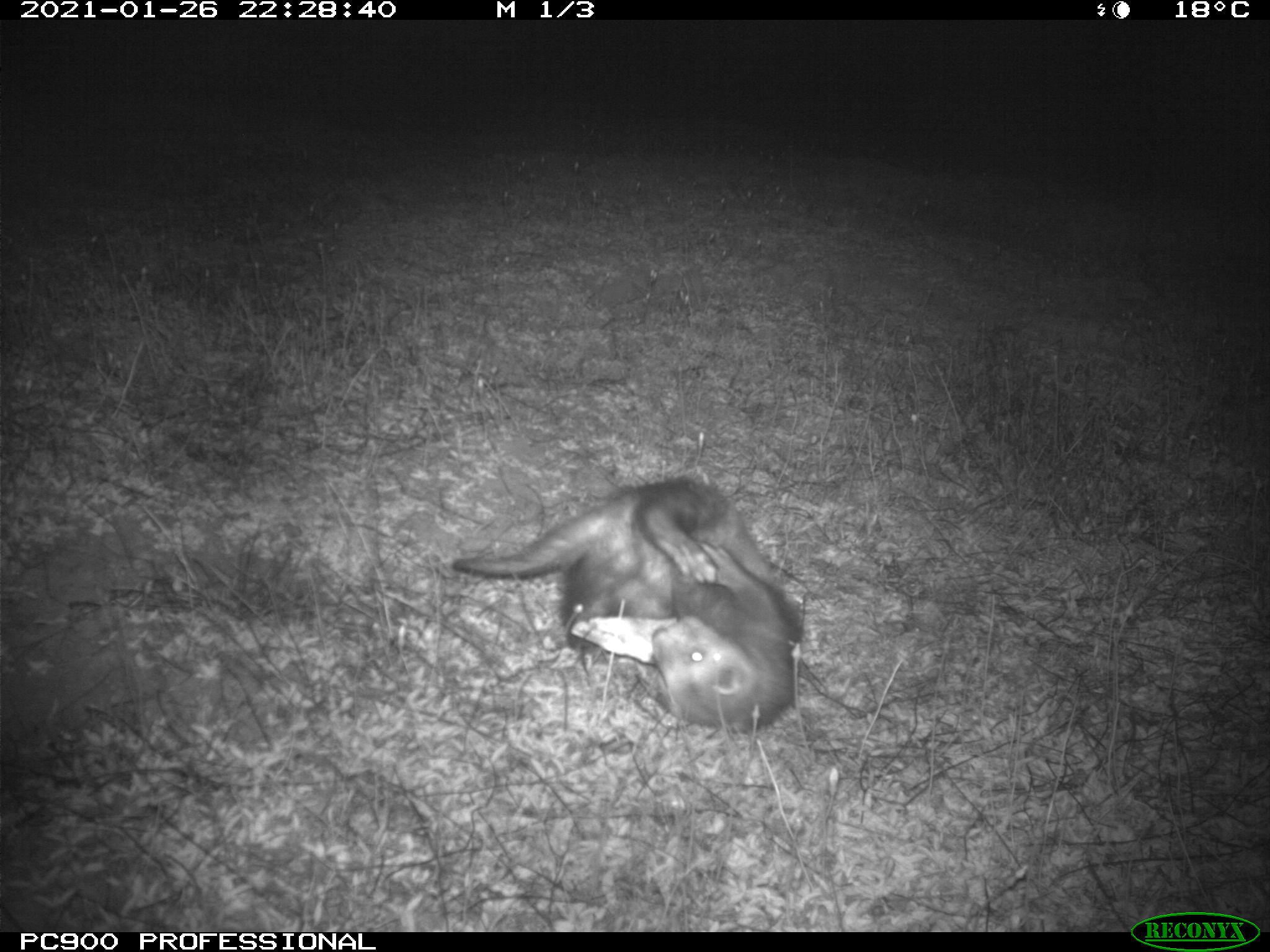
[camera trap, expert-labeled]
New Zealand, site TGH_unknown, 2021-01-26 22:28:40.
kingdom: Animalia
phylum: Chordata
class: Mammalia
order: Carnivora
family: Mustelidae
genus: Mustela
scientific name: Mustela furo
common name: ferret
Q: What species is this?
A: Ferret (Mustela furo).